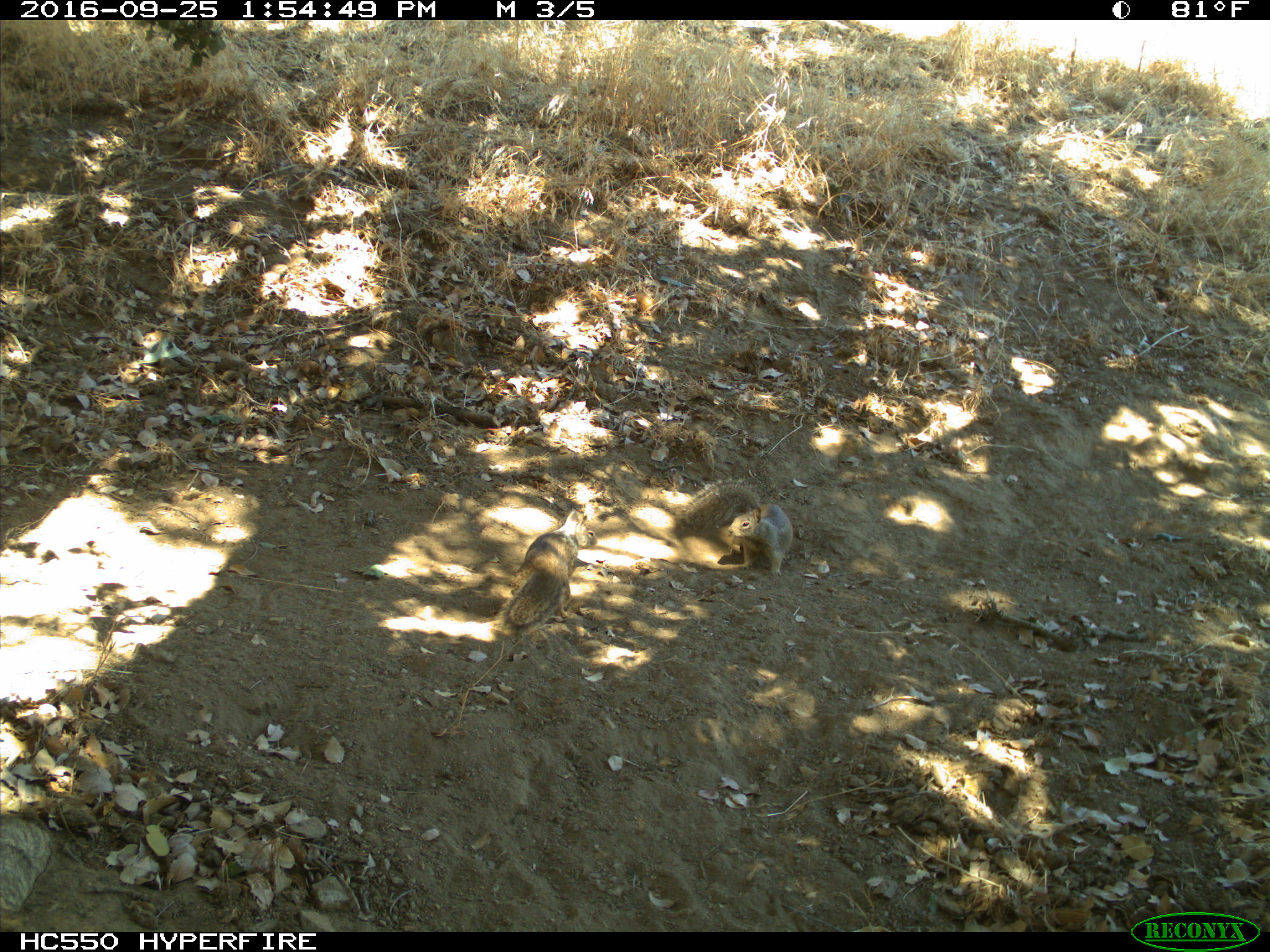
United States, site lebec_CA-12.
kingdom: Animalia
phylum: Chordata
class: Mammalia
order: Rodentia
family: Sciuridae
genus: Otospermophilus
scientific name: Otospermophilus beecheyi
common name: california ground squirrel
Otospermophilus beecheyi (california ground squirrel).